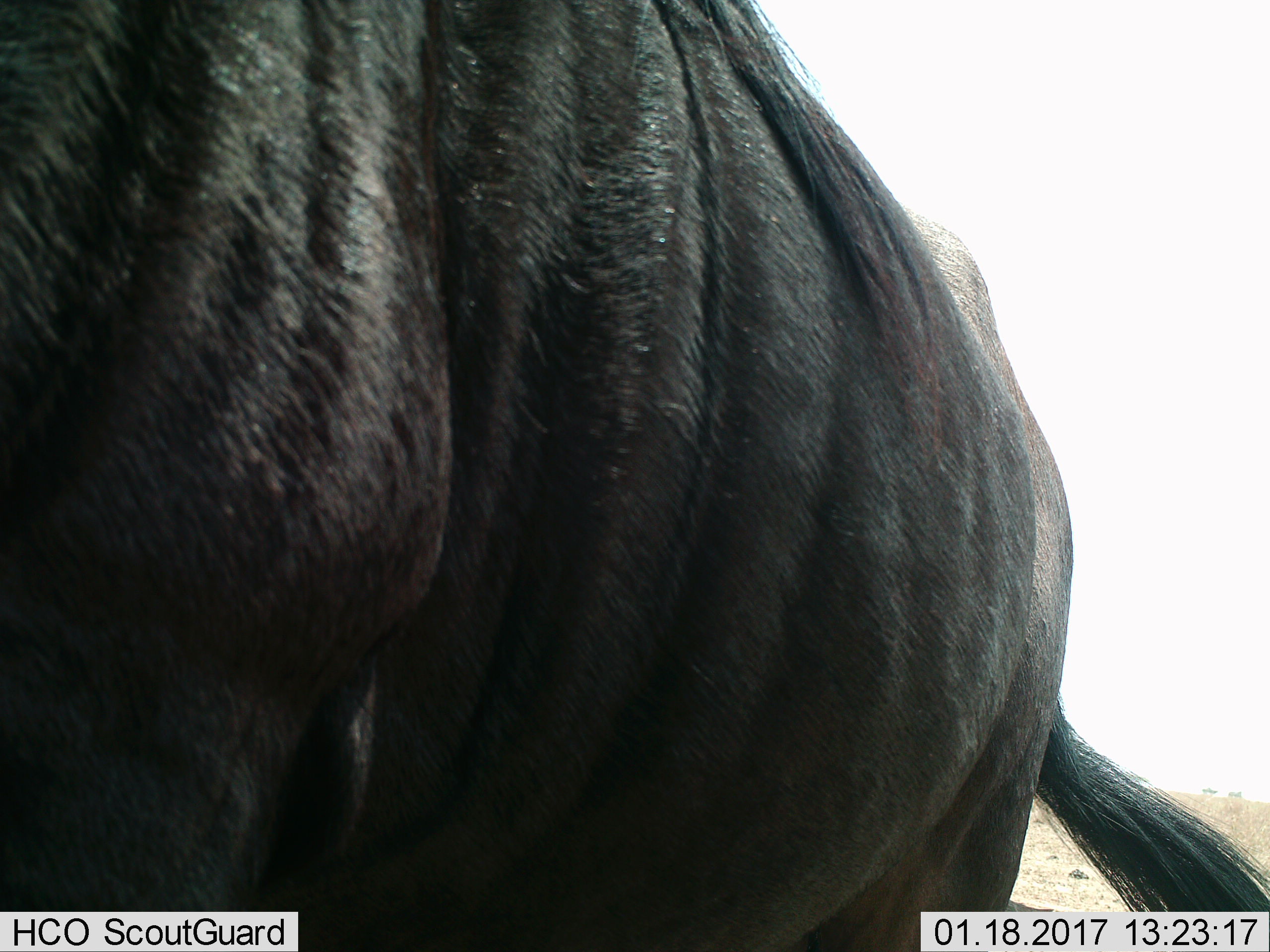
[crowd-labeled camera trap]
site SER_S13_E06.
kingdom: Animalia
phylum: Chordata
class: Mammalia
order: Artiodactyla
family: Bovidae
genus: Connochaetes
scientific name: Connochaetes taurinus taurinus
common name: blue wildebeest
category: wildebeestblue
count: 1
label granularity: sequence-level